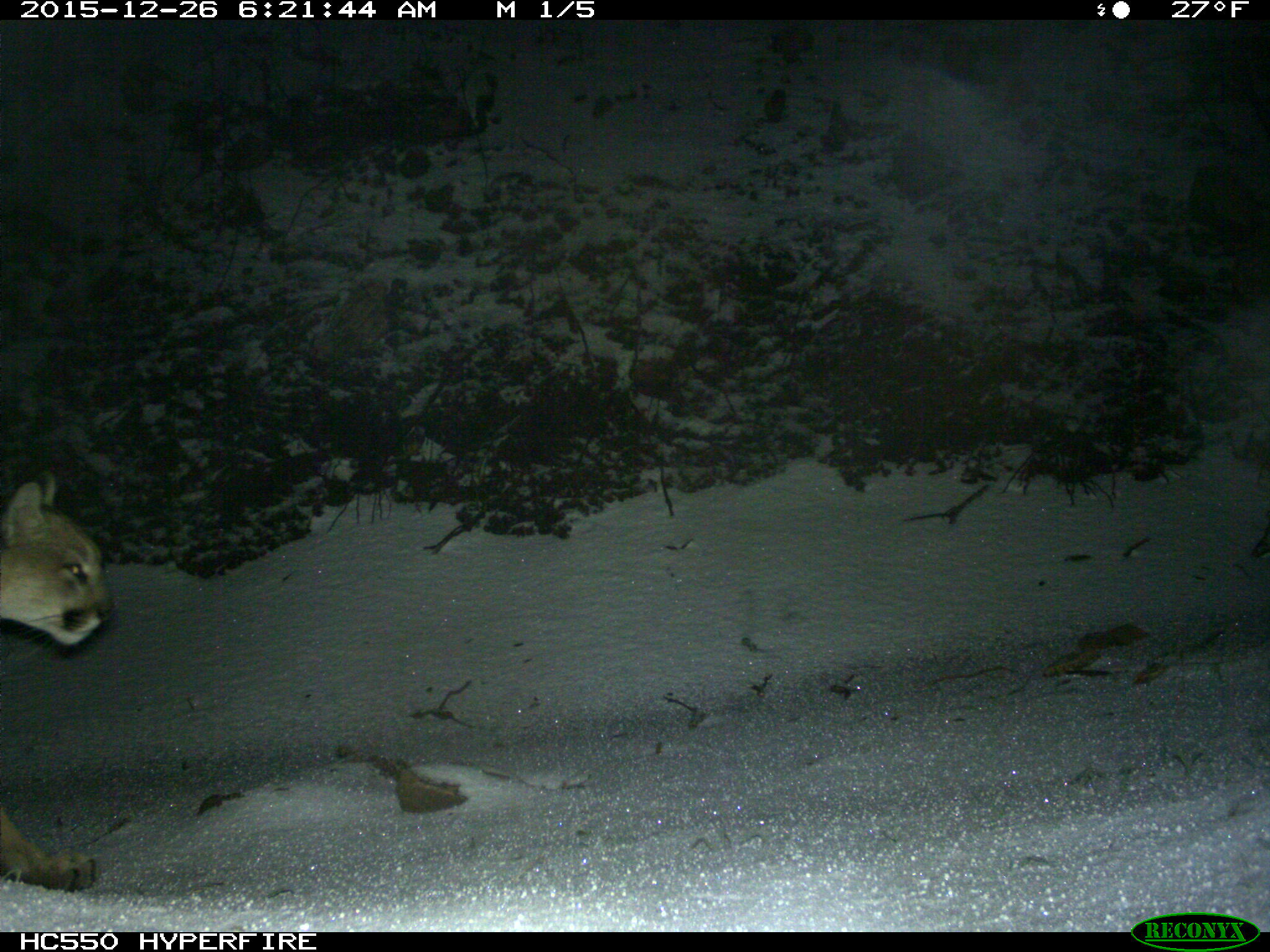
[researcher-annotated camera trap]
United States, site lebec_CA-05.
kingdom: Animalia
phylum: Chordata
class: Mammalia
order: Carnivora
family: Felidae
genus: Puma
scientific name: Puma concolor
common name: mountain lion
Puma concolor (mountain lion).